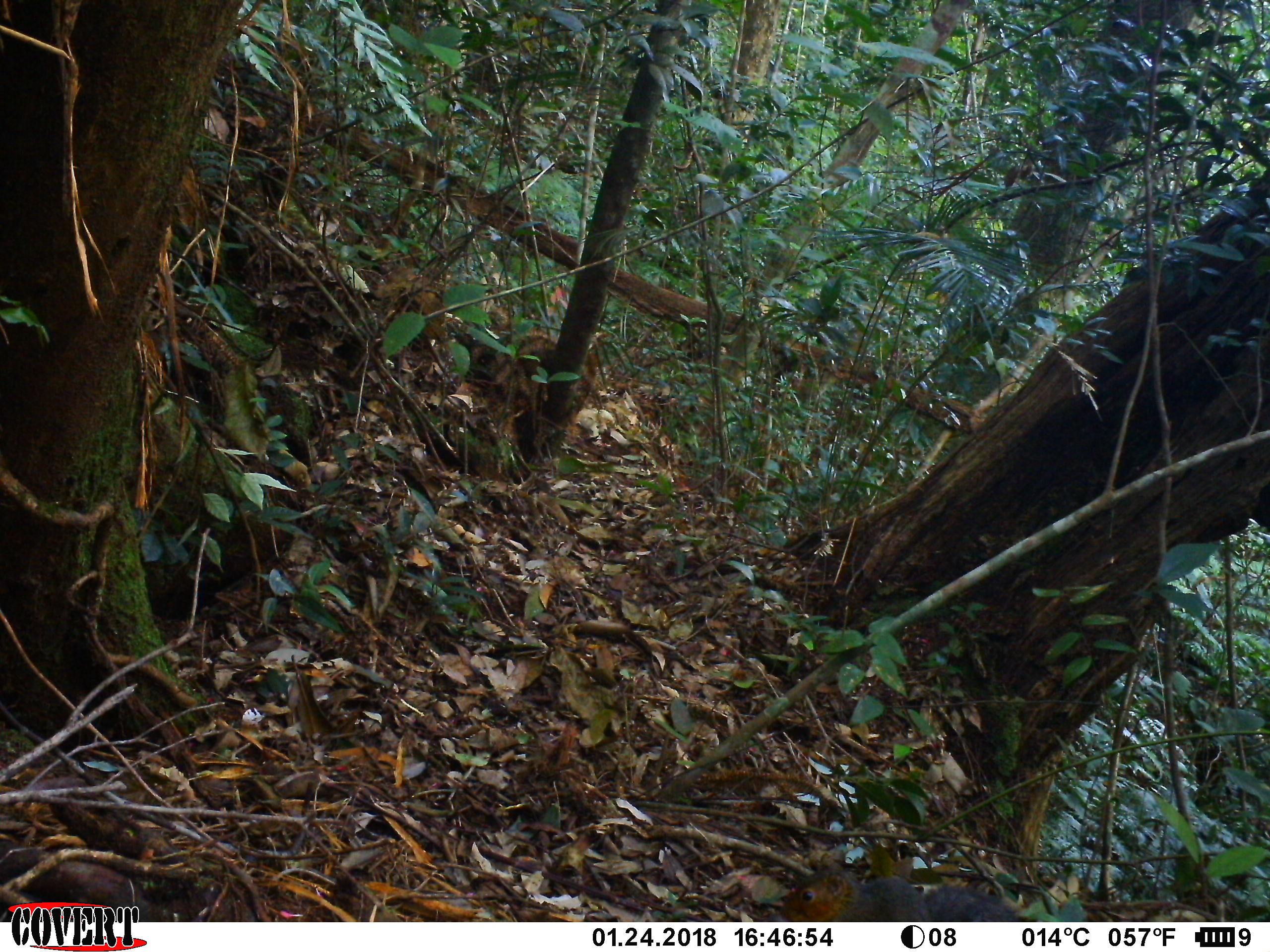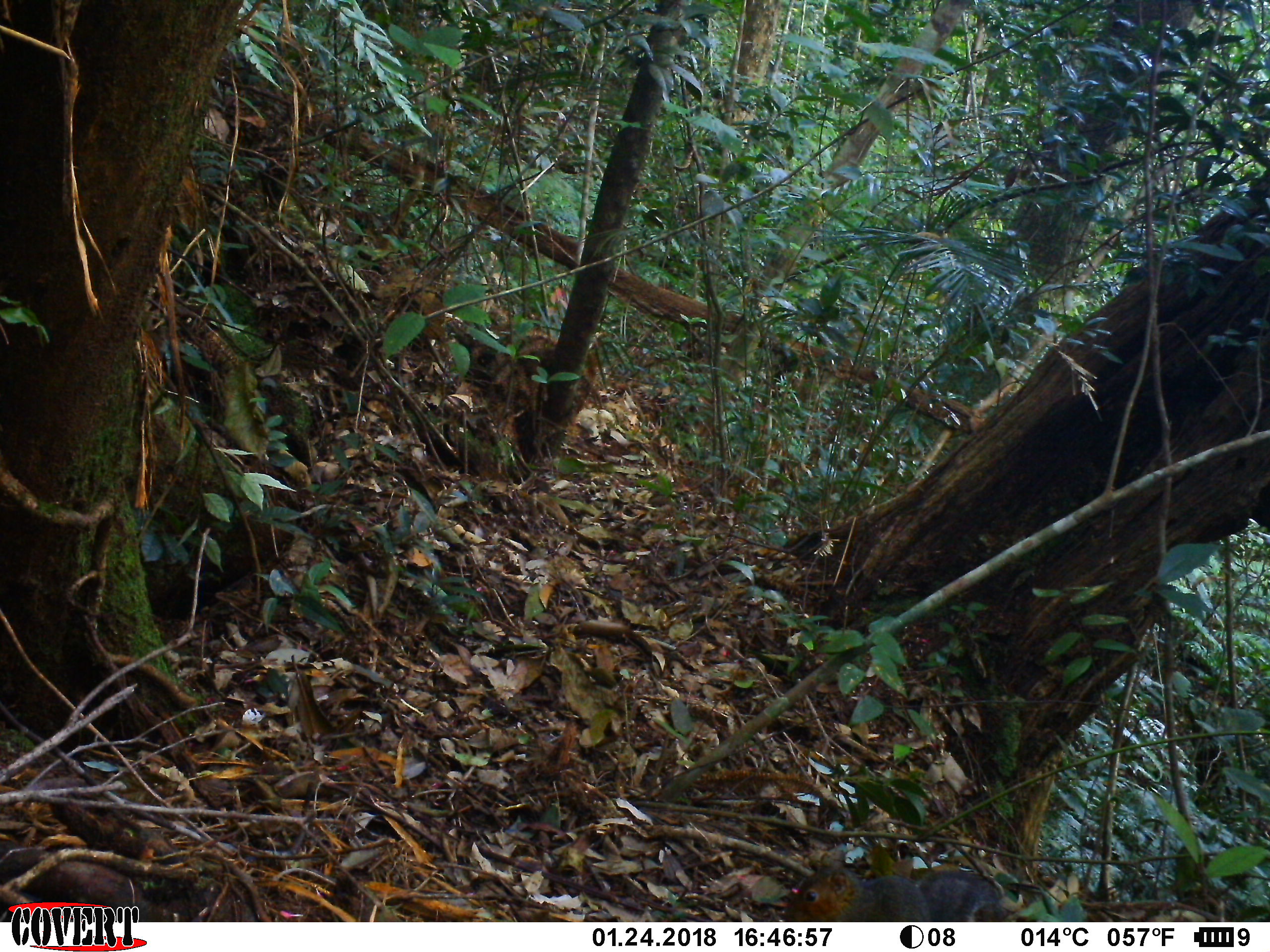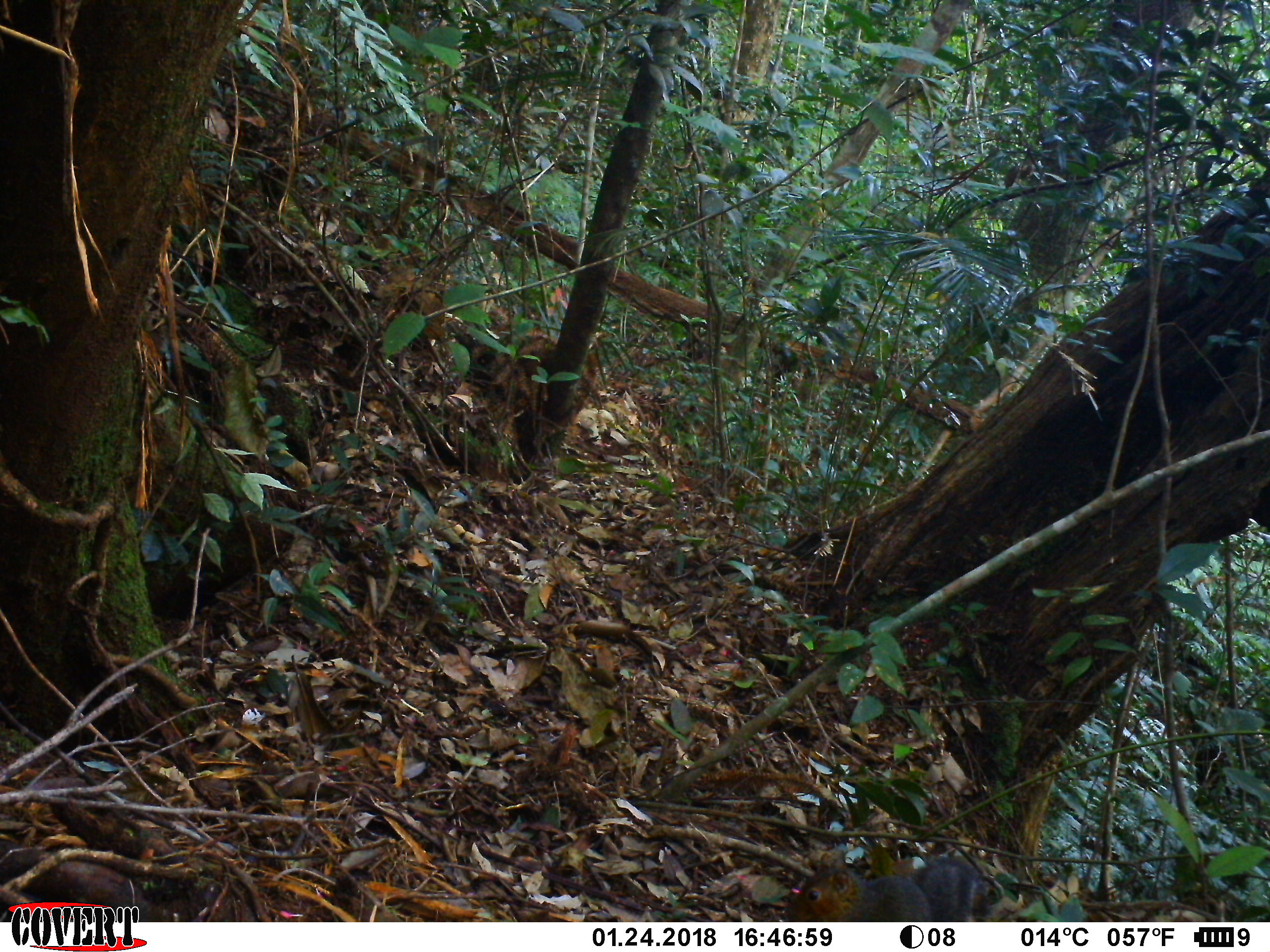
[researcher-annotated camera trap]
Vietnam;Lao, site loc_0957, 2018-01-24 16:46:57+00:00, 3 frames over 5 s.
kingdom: Animalia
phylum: Chordata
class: Mammalia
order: Rodentia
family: Sciuridae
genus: Dremomys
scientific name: Dremomys rufigenis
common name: red-cheeked squirrel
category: red cheeked squirrel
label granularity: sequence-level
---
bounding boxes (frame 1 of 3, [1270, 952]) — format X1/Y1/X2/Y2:
red cheeked squirrel: 777/866/1031/922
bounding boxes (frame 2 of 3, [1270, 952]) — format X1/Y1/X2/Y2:
red cheeked squirrel: 782/867/1009/922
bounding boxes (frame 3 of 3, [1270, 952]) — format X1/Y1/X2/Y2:
red cheeked squirrel: 787/856/1004/922